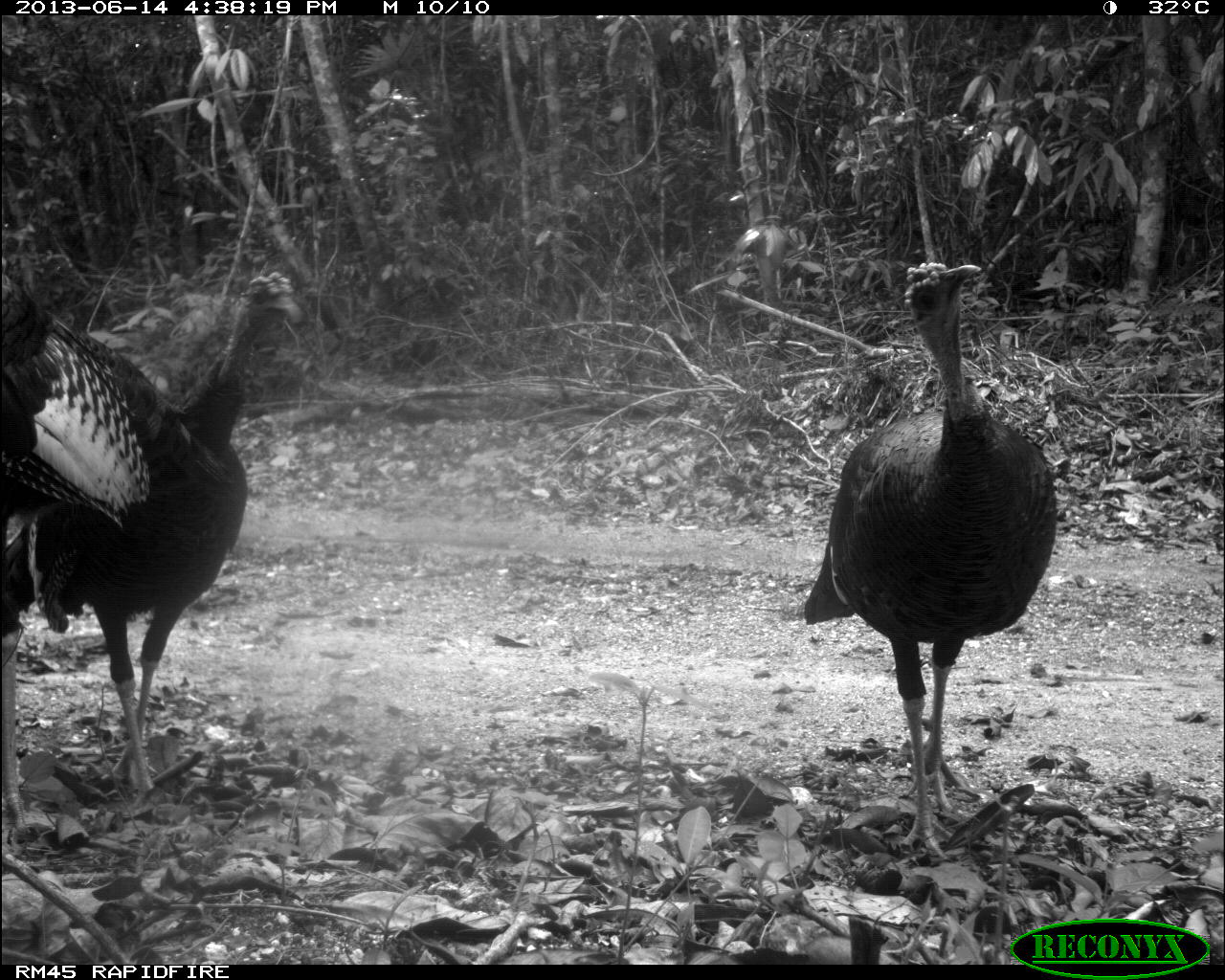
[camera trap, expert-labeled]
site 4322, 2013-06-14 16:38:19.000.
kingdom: Animalia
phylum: Chordata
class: Aves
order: Galliformes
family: Phasianidae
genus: Meleagris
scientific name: Meleagris ocellata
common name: ocellated turkey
Meleagris ocellata (ocellated turkey), count 3.